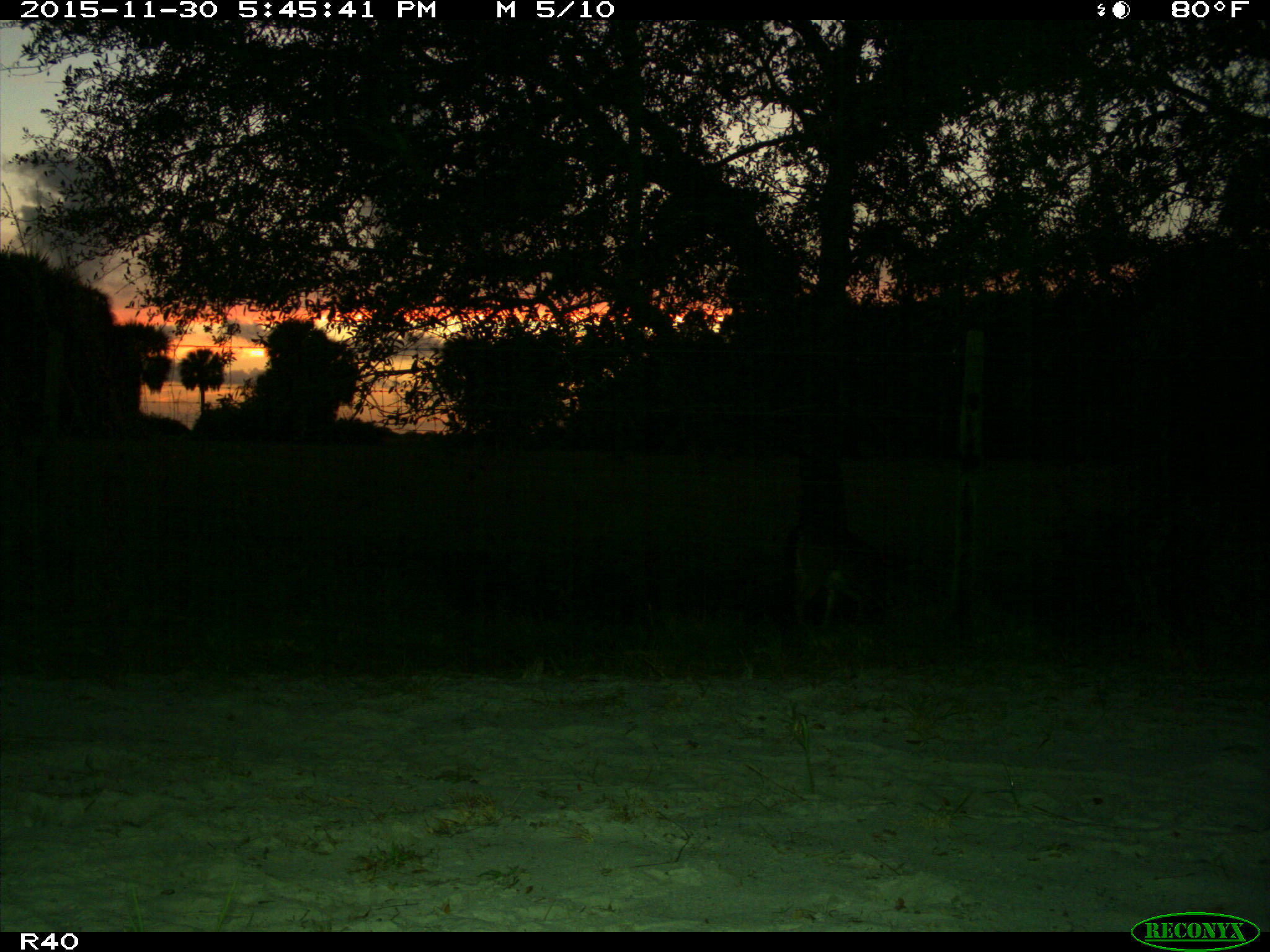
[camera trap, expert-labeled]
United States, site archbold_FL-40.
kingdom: Animalia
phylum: Chordata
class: Mammalia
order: Artiodactyla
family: Cervidae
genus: Odocoileus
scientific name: Odocoileus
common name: deer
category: unidentified deer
Unidentified deer (deer) (Odocoileus).